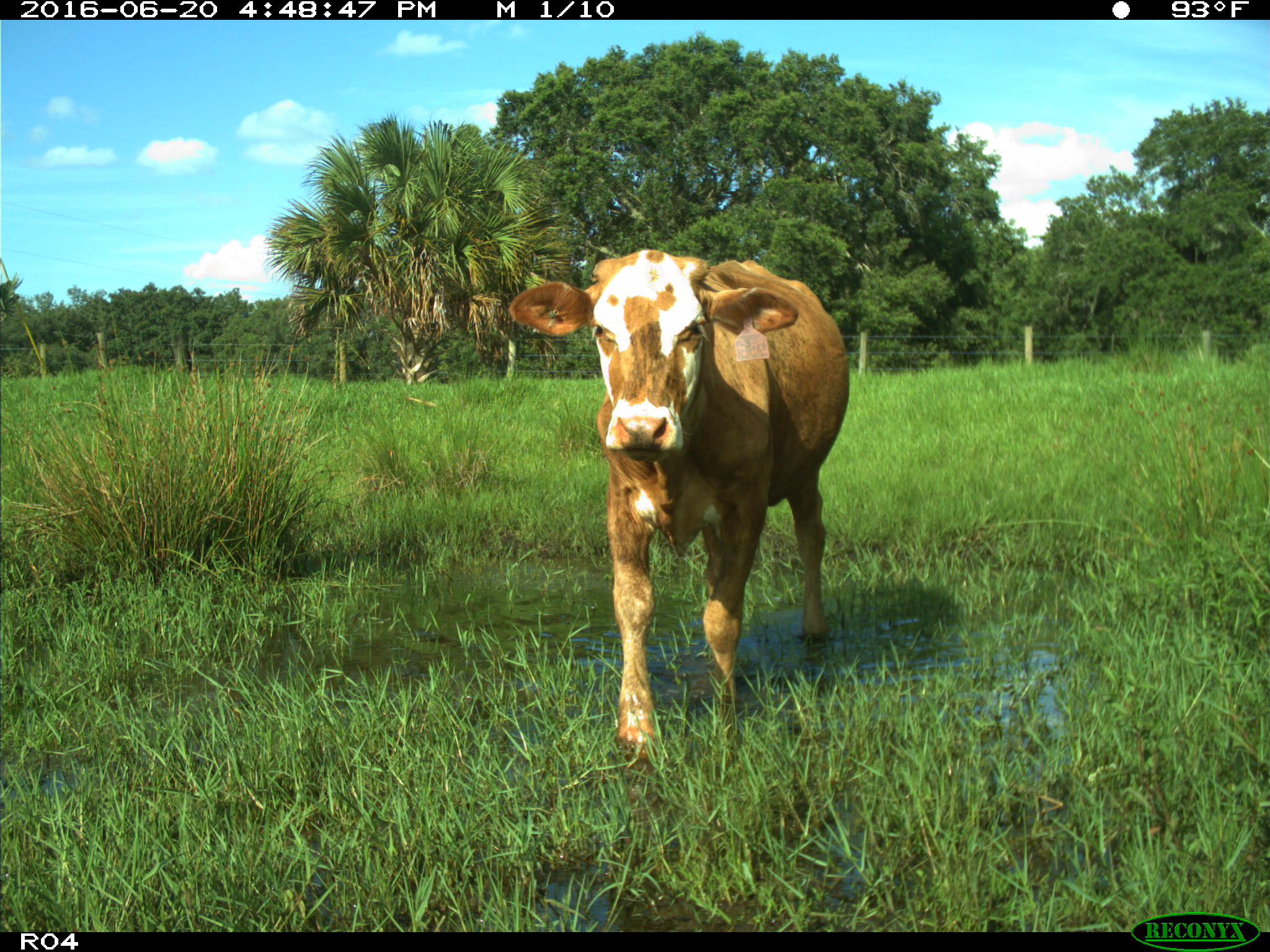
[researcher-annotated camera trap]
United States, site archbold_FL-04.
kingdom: Animalia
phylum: Chordata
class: Mammalia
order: Artiodactyla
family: Bovidae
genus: Bos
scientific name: Bos taurus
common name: domestic cow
Bos taurus (domestic cow).